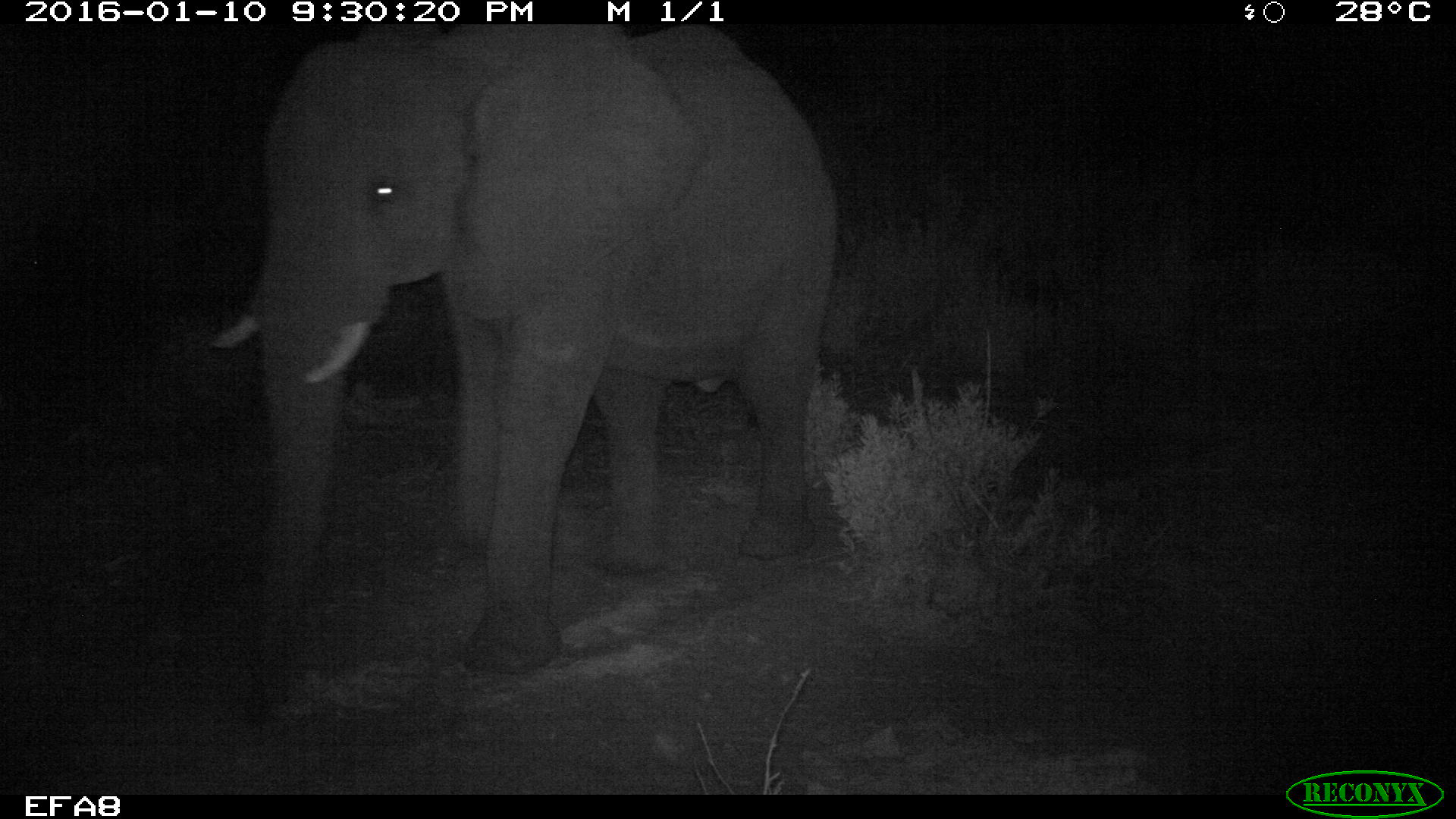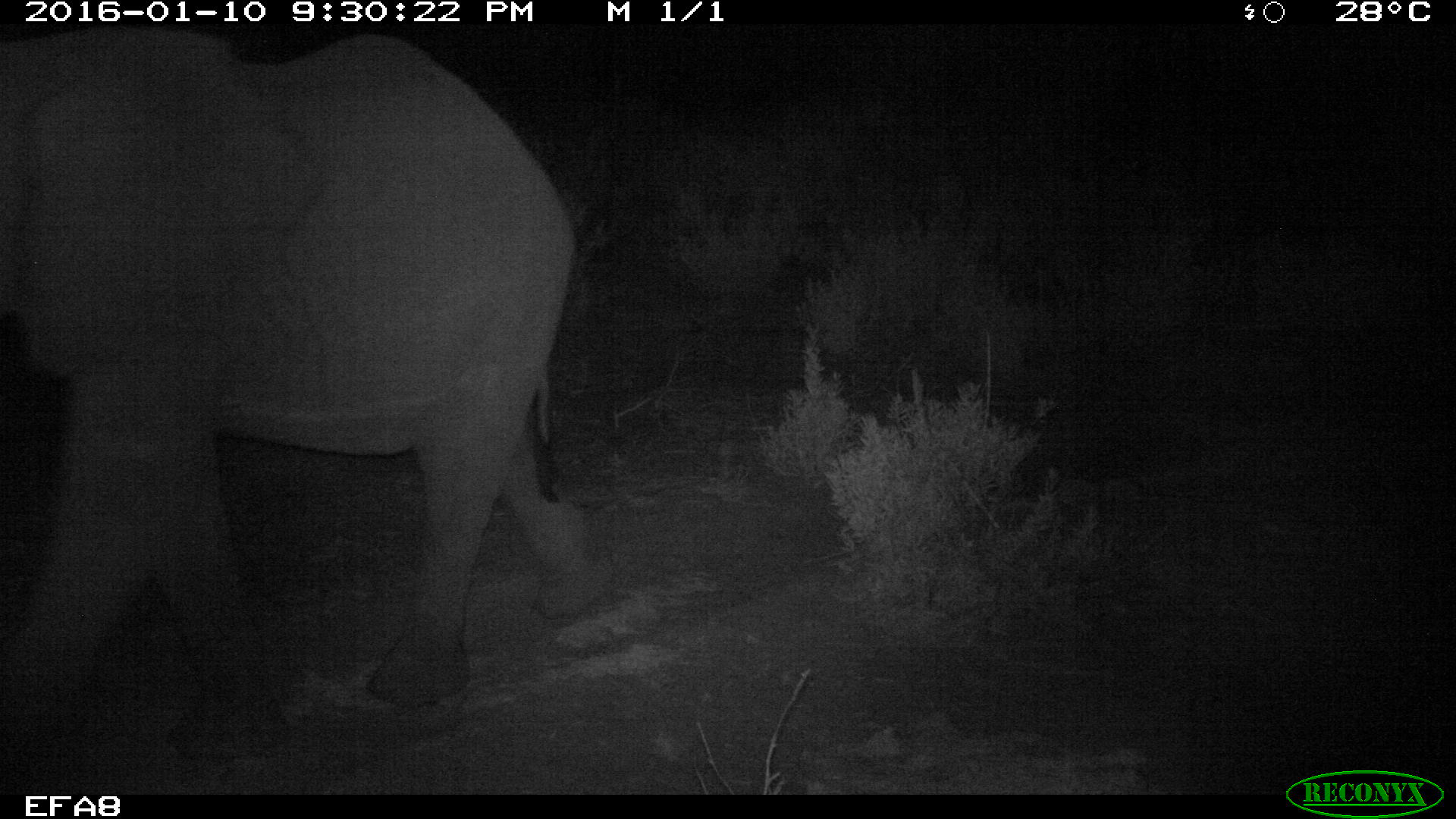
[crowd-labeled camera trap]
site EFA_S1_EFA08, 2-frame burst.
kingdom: Animalia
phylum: Chordata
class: Mammalia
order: Proboscidea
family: Elephantidae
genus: Loxodonta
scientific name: Loxodonta africana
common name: african bush elephant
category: elephant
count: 1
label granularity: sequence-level